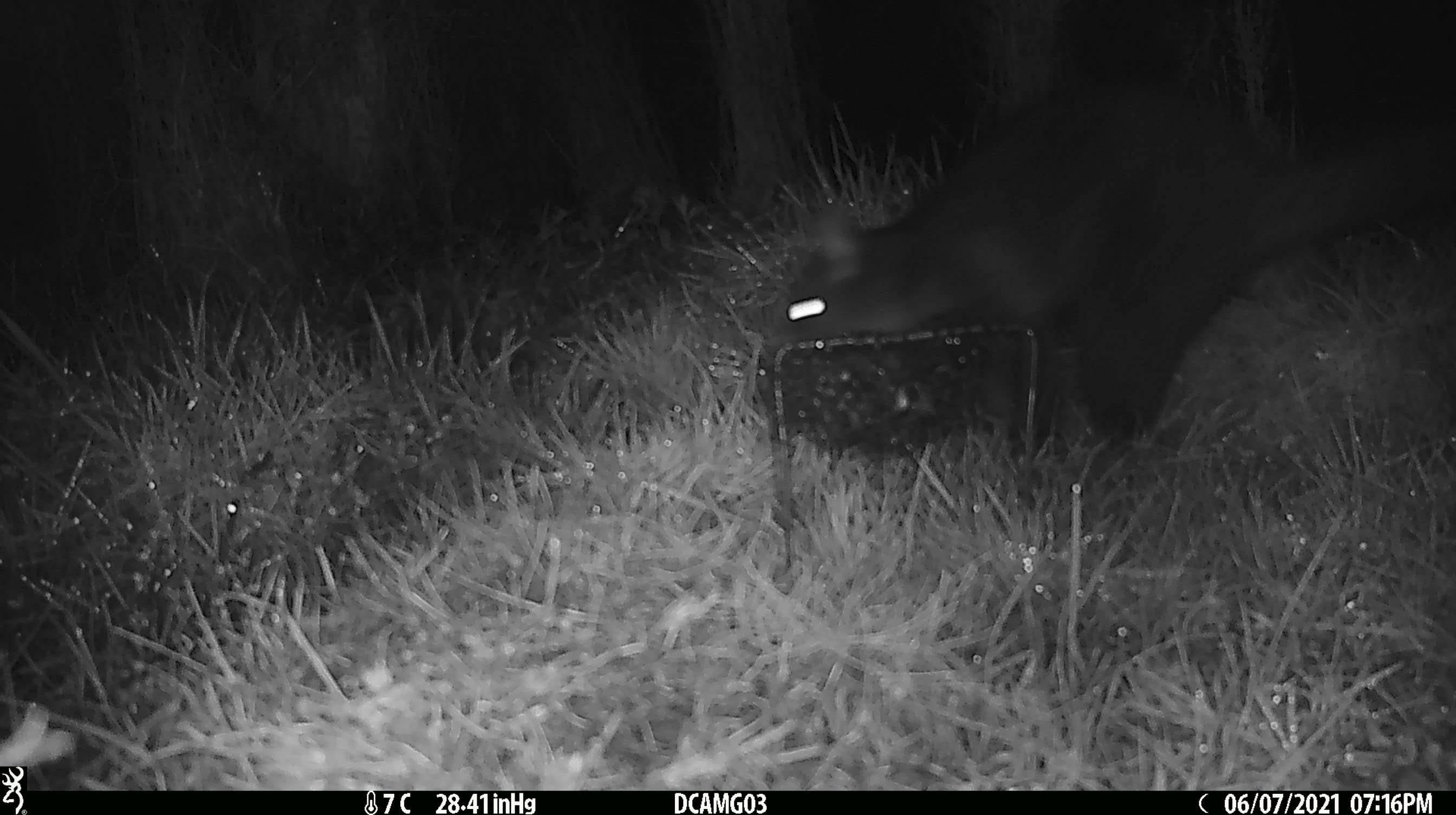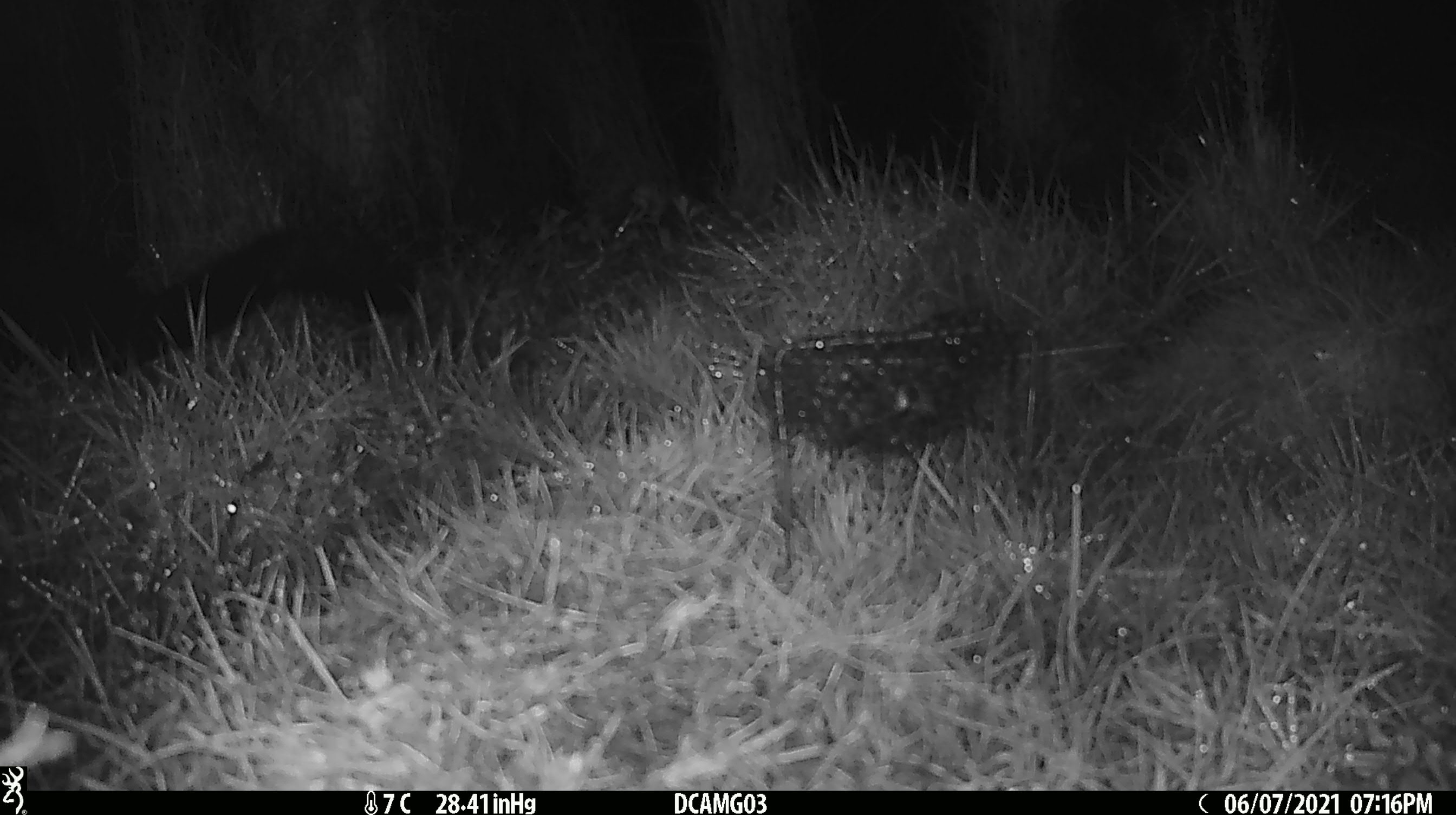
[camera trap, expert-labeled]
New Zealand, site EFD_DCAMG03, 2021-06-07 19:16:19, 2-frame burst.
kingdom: Animalia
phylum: Chordata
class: Mammalia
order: Diprotodontia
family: Phalangeridae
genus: Trichosurus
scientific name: Trichosurus vulpecula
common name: common brushtail possum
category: possum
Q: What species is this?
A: Possum (common brushtail possum) (Trichosurus vulpecula).